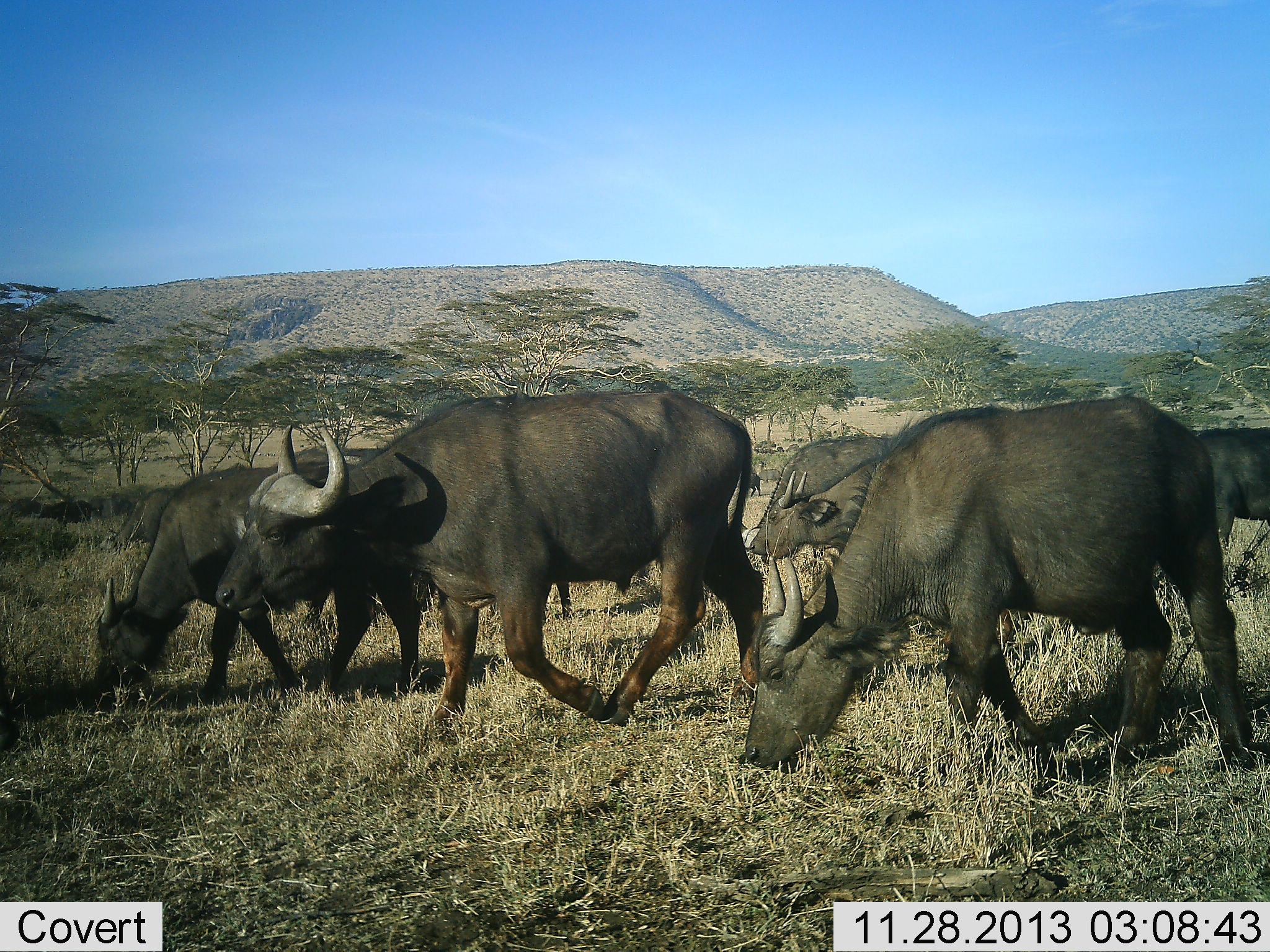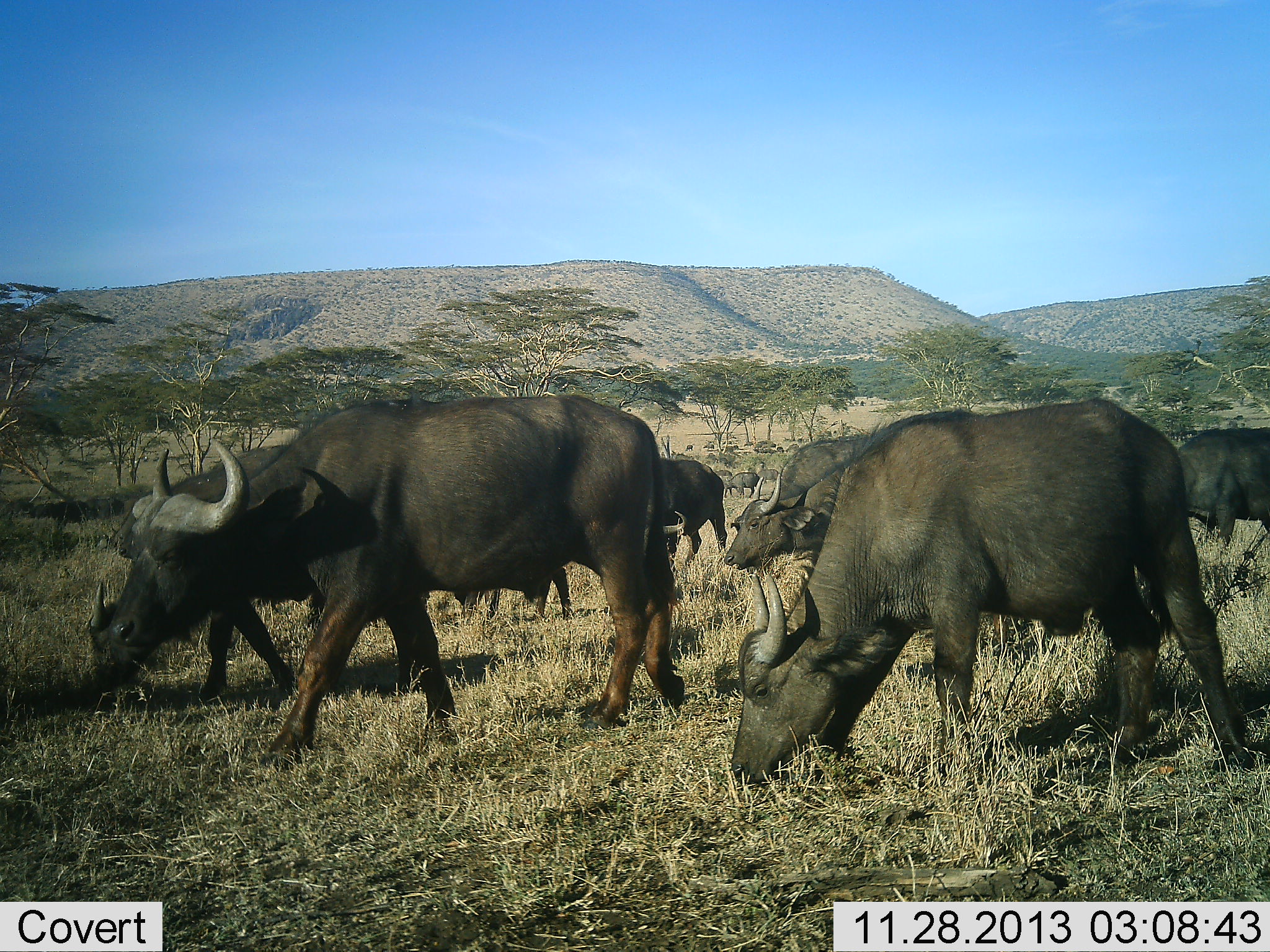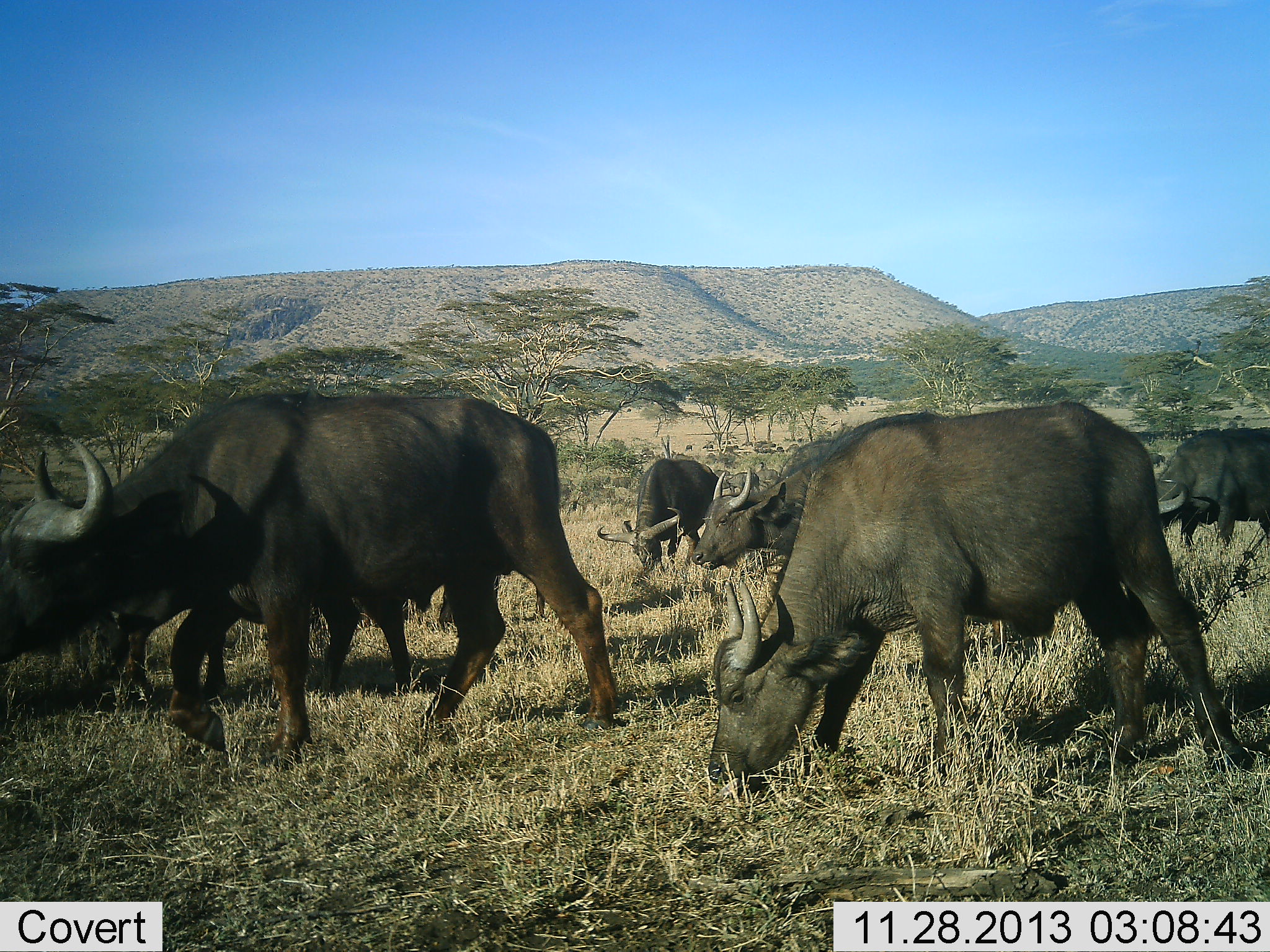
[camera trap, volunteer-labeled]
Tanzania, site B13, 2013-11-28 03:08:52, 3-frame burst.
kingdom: Animalia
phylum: Chordata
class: Mammalia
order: Artiodactyla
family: Bovidae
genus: Syncerus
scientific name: Syncerus caffer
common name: cape buffalo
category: buffalo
Buffalo (cape buffalo) (Syncerus caffer), count 7. Behavior (volunteer vote fractions): standing 30%, resting 0%, moving 90%, interacting 0%. Young present (vote fraction): 10%. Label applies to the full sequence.